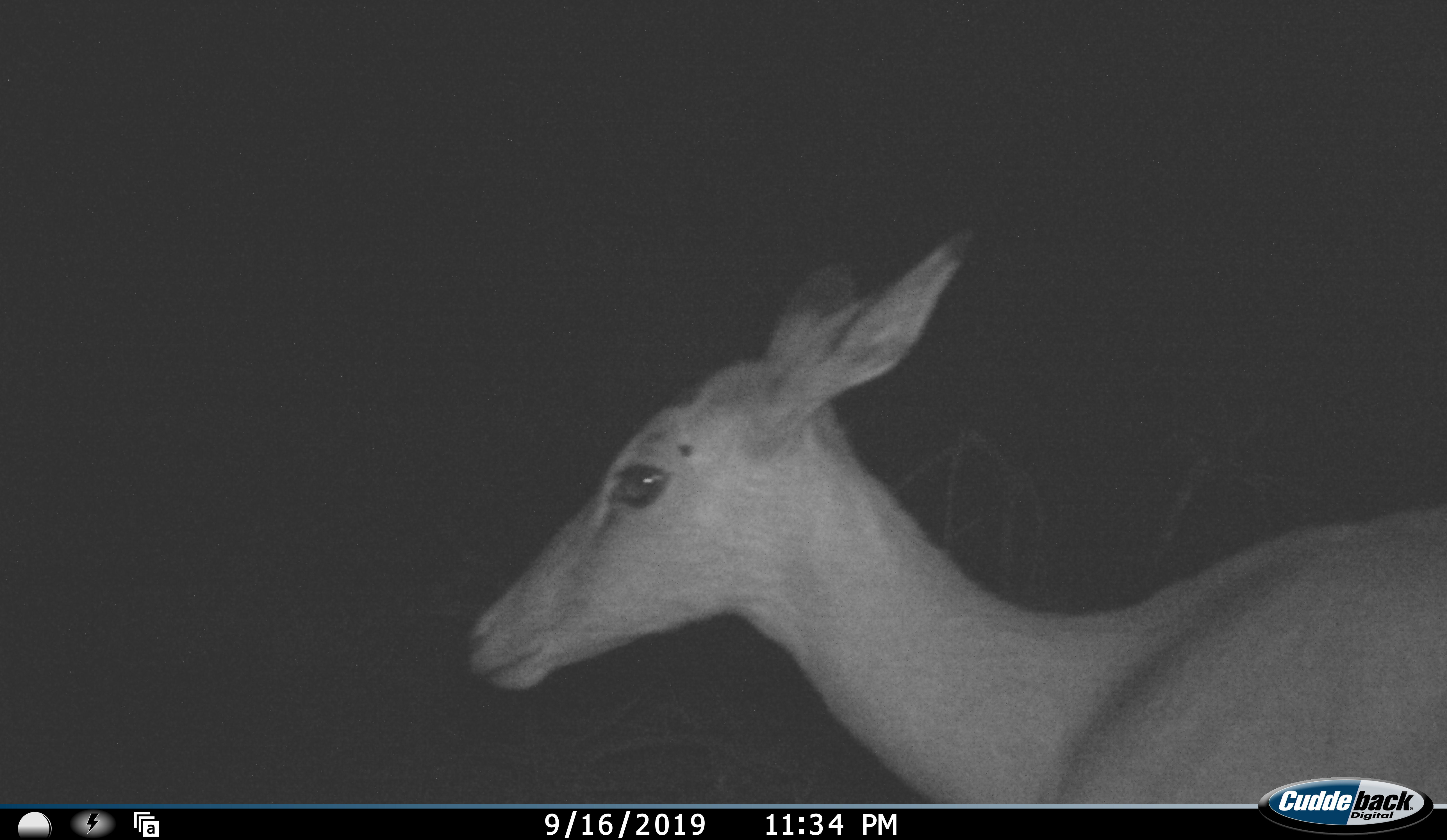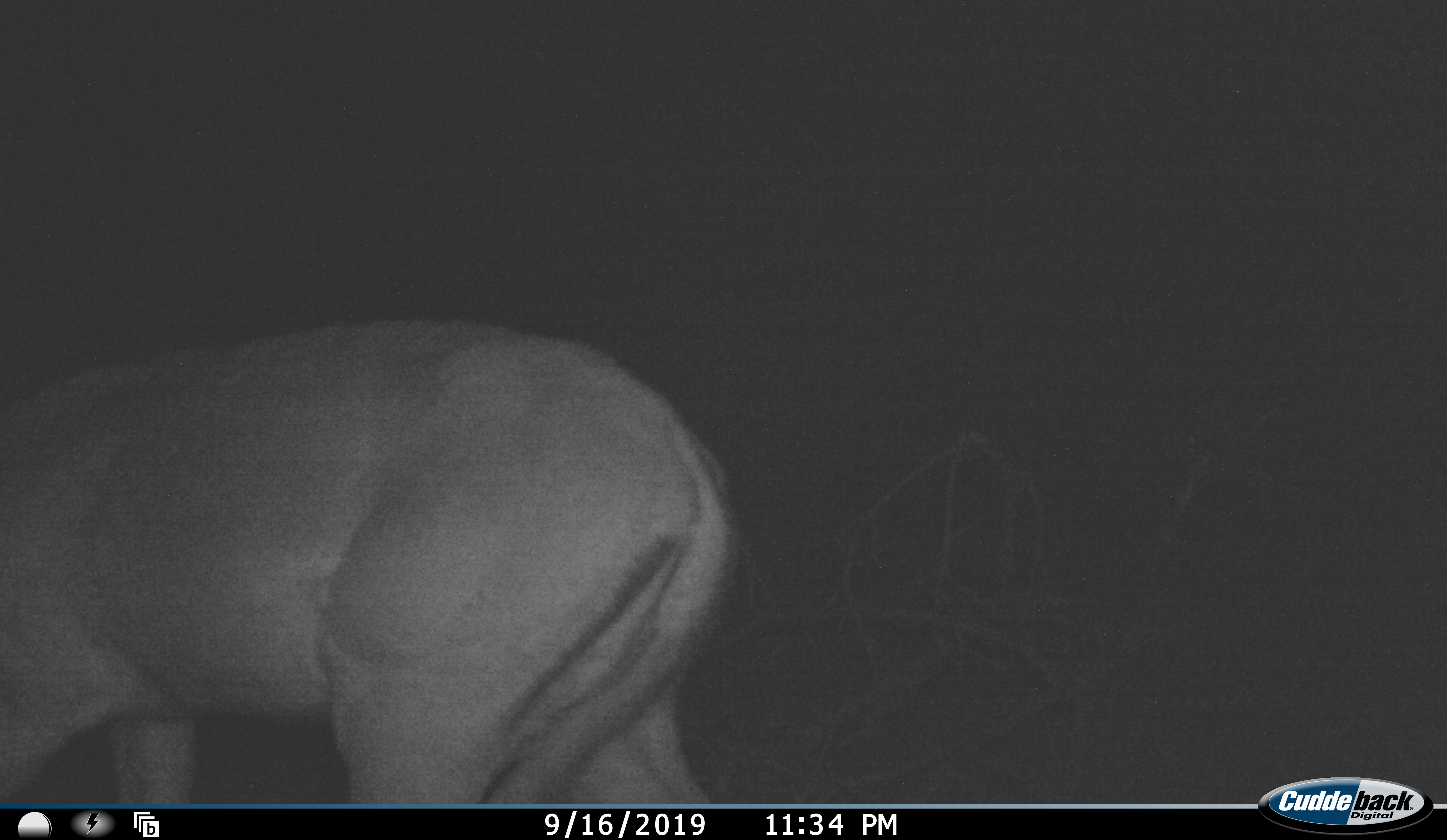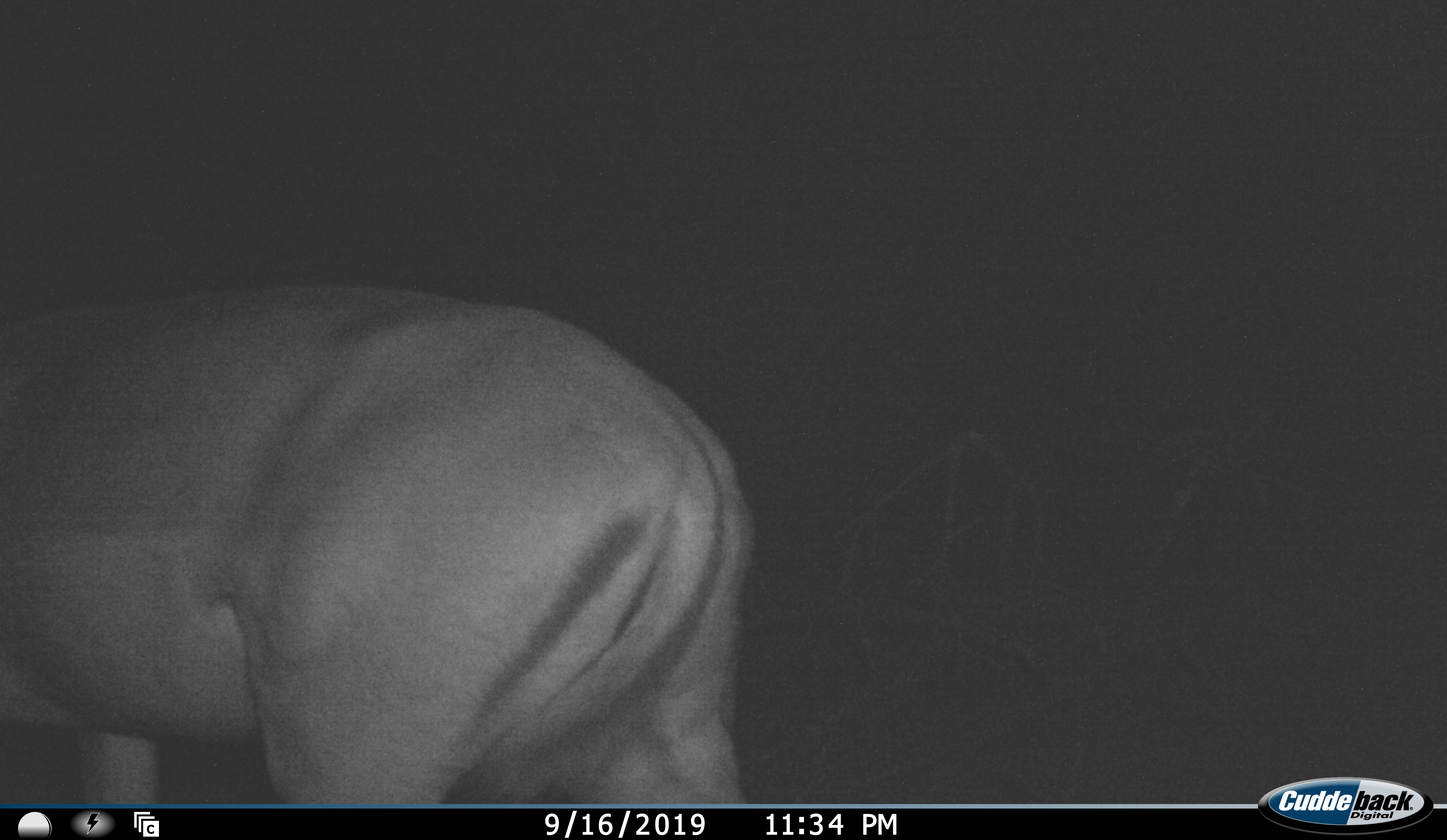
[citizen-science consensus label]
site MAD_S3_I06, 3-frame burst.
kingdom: Animalia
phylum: Chordata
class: Mammalia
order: Artiodactyla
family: Bovidae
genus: Aepyceros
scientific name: Aepyceros melampus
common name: impala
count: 1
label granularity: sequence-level